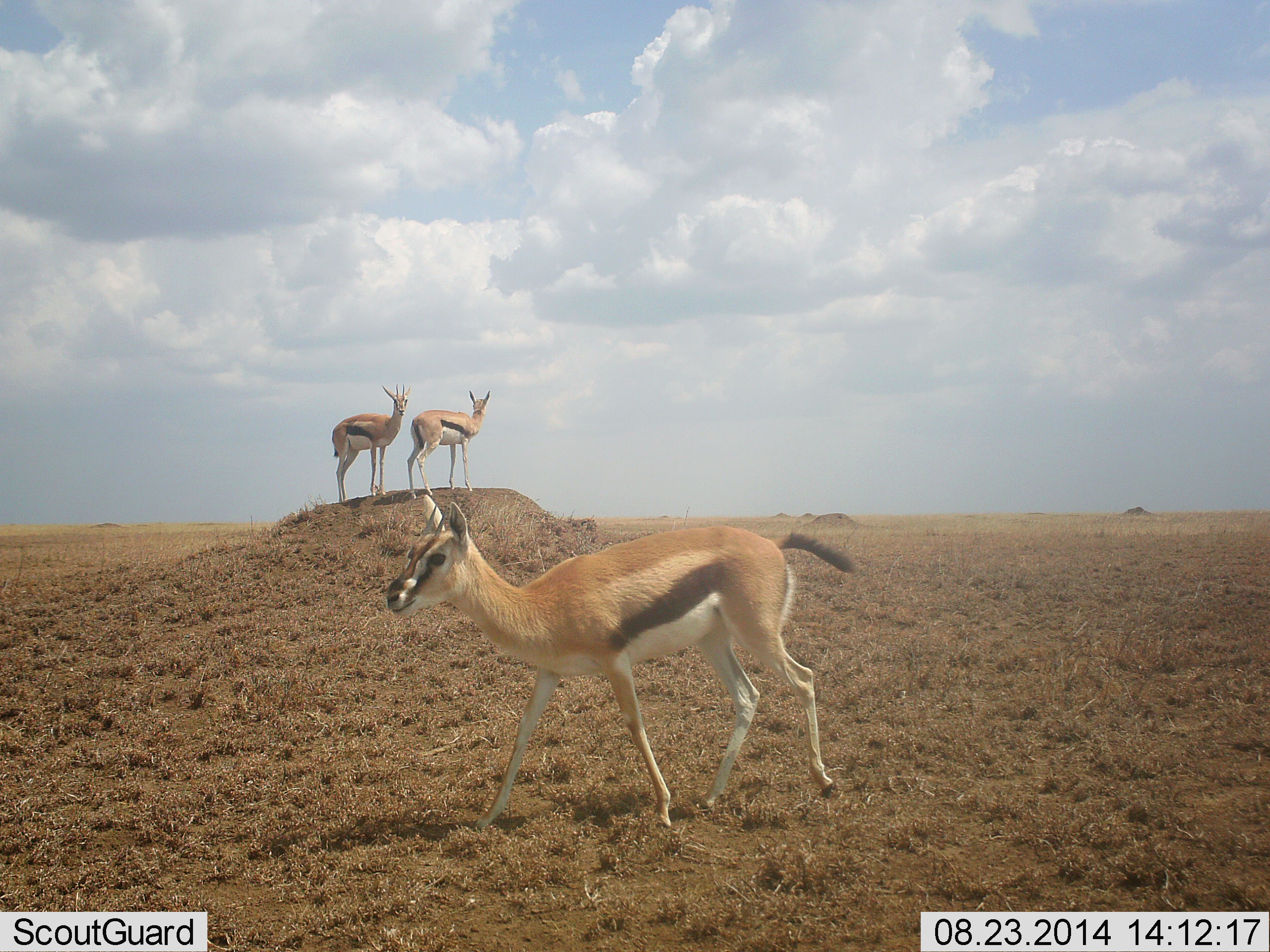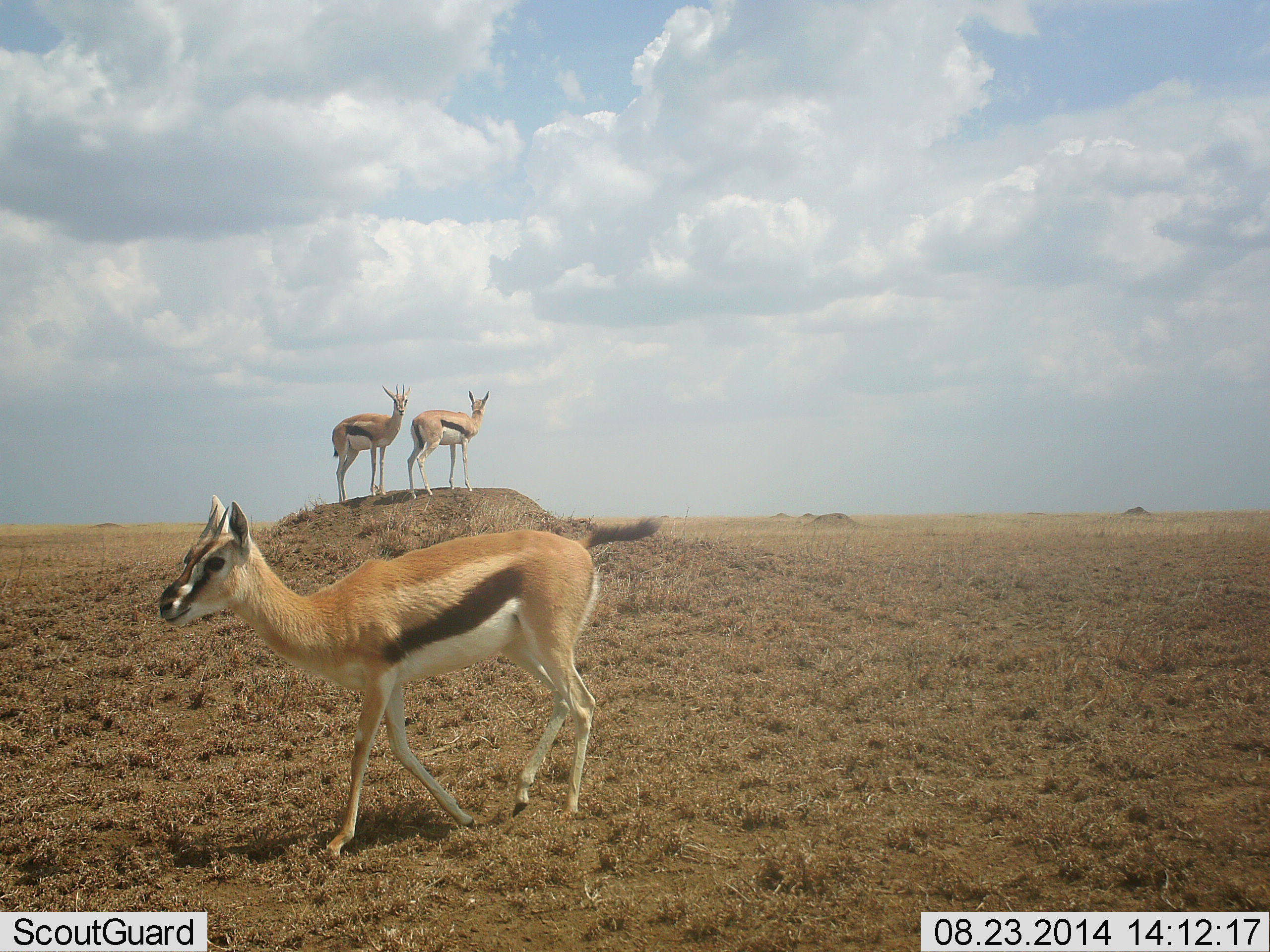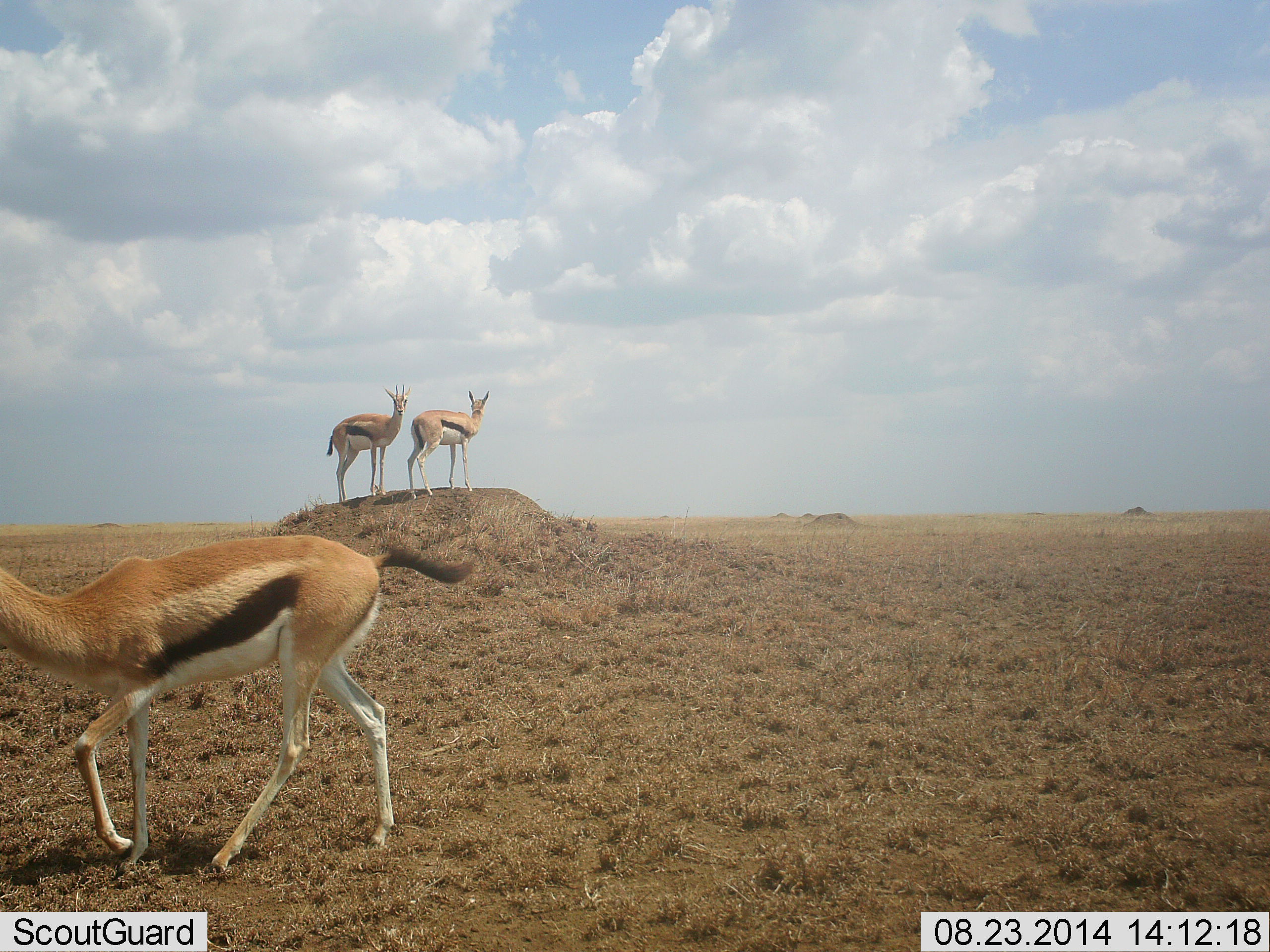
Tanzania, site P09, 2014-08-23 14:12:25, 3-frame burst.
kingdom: Animalia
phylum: Chordata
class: Mammalia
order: Artiodactyla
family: Bovidae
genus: Eudorcas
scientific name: Eudorcas thomsonii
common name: thomson's gazelle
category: gazellethomsons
Gazellethomsons (thomson's gazelle) (Eudorcas thomsonii), count 3. Behavior (volunteer vote fractions): standing 90%, resting 0%, moving 90%, interacting 0%. Young present (vote fraction): 0%. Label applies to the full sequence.